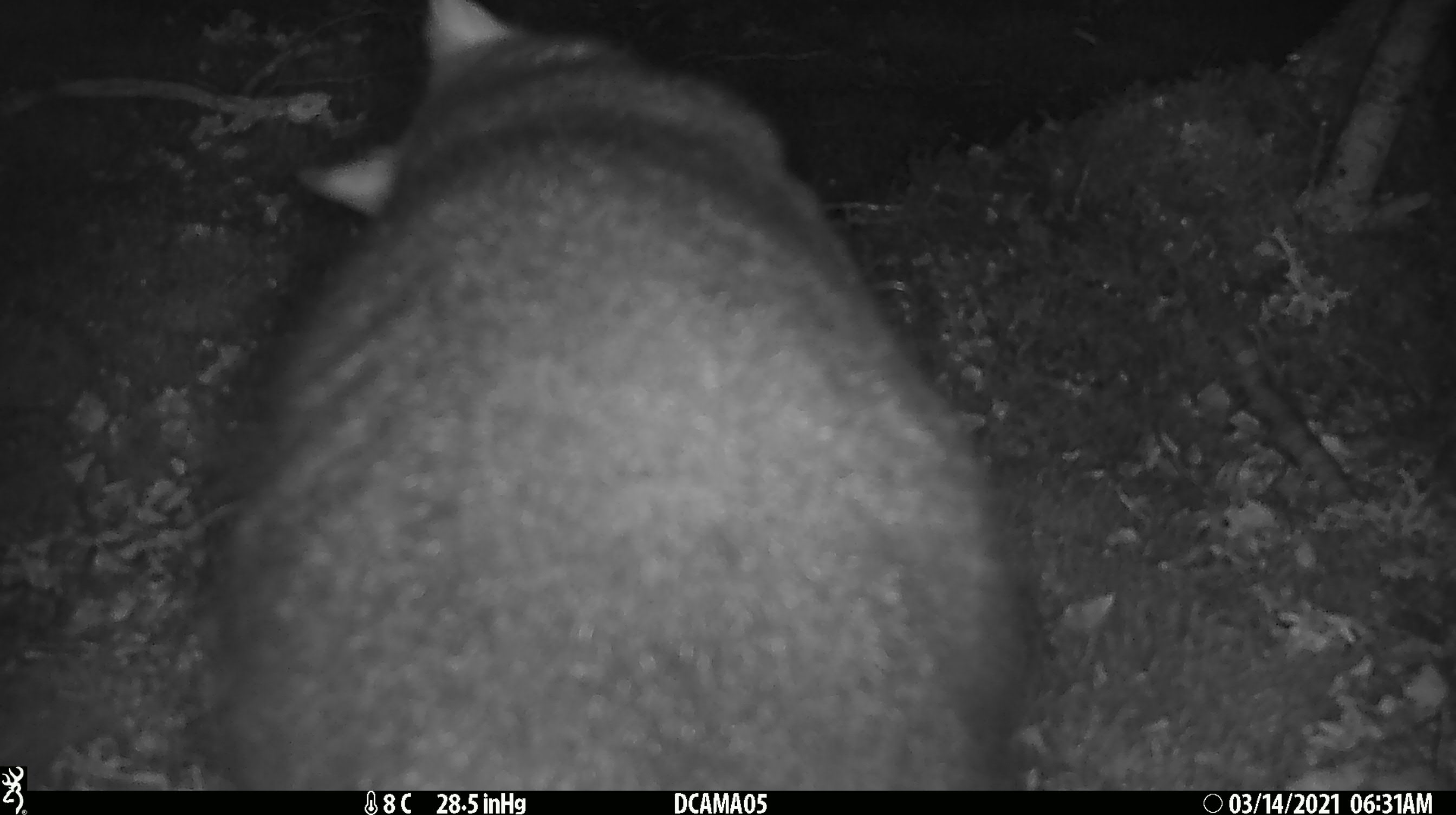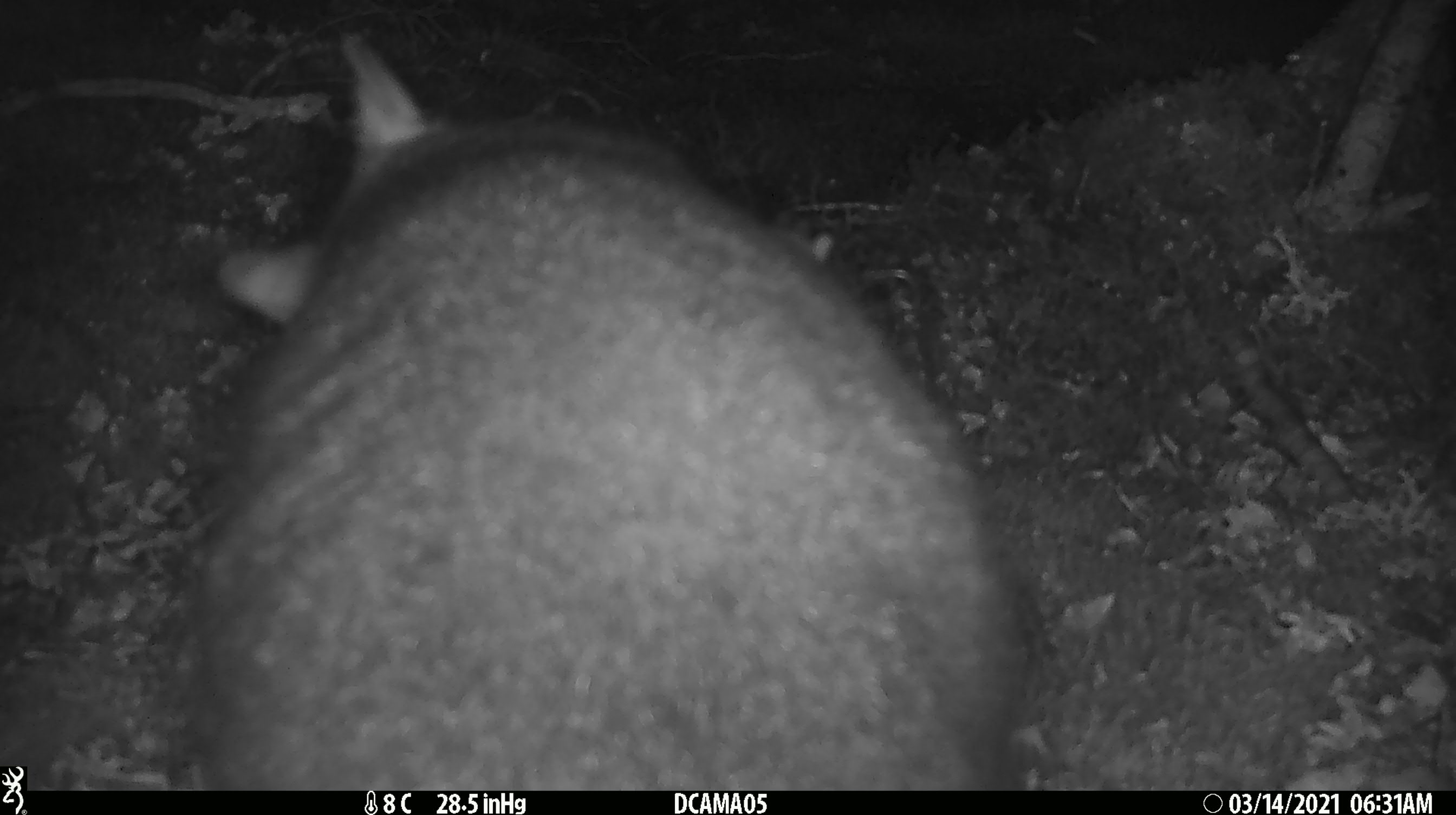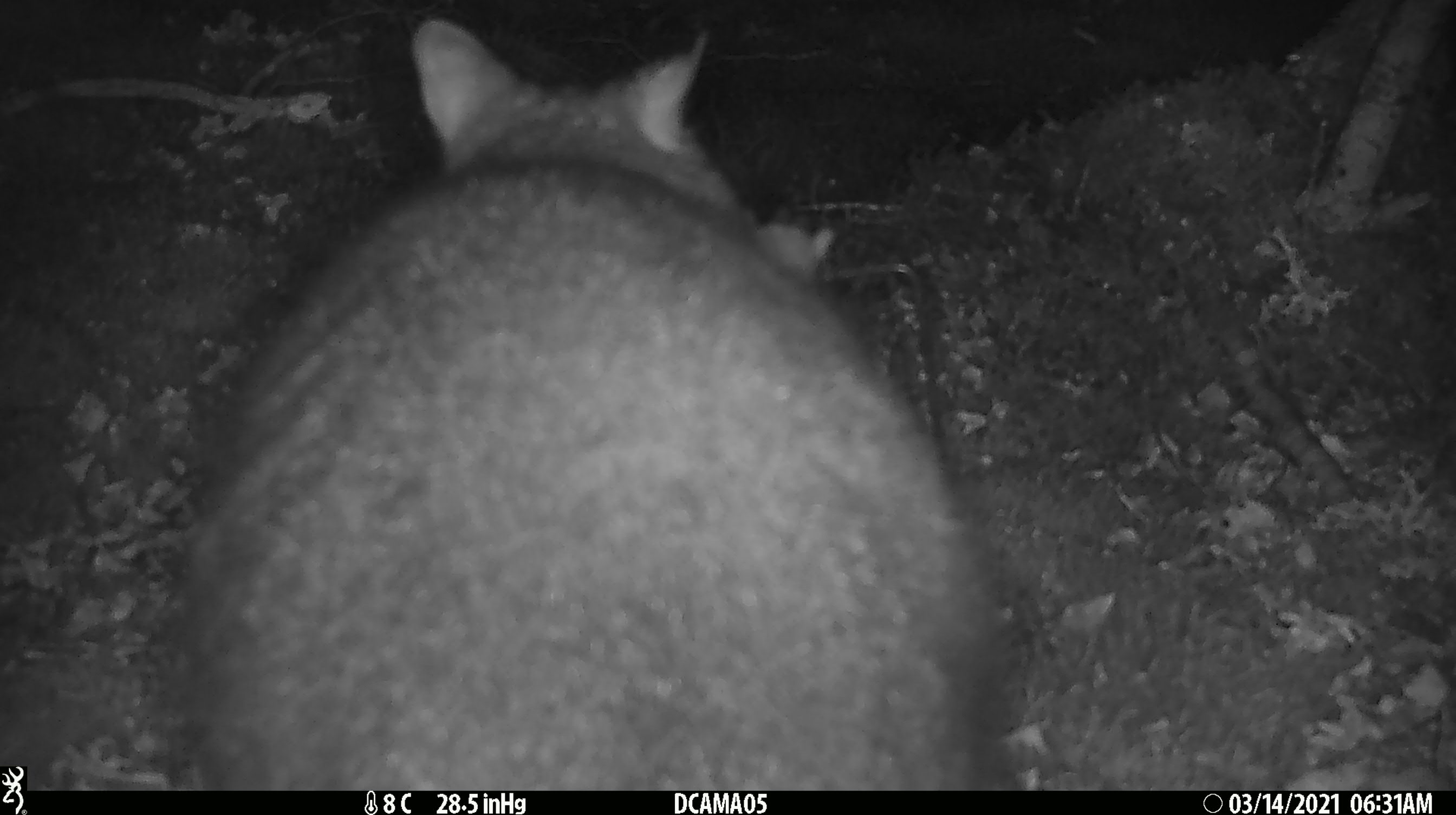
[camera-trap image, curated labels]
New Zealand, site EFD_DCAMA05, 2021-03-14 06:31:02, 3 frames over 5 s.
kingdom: Animalia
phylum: Chordata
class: Mammalia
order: Diprotodontia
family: Phalangeridae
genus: Trichosurus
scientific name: Trichosurus vulpecula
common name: common brushtail possum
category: possum